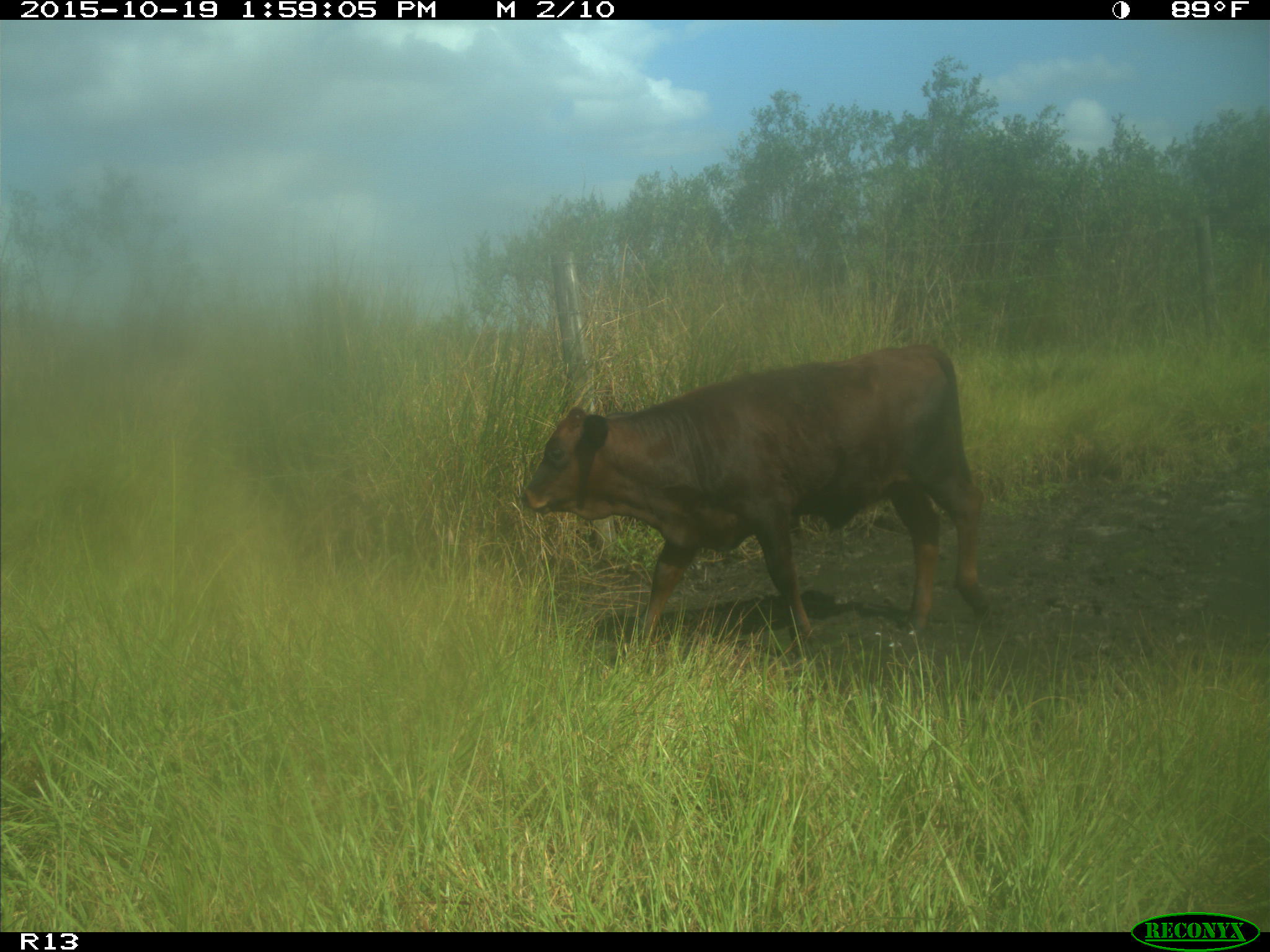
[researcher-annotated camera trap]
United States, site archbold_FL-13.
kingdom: Animalia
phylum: Chordata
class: Mammalia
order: Artiodactyla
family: Bovidae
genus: Bos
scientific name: Bos taurus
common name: domestic cow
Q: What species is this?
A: Bos taurus (domestic cow).